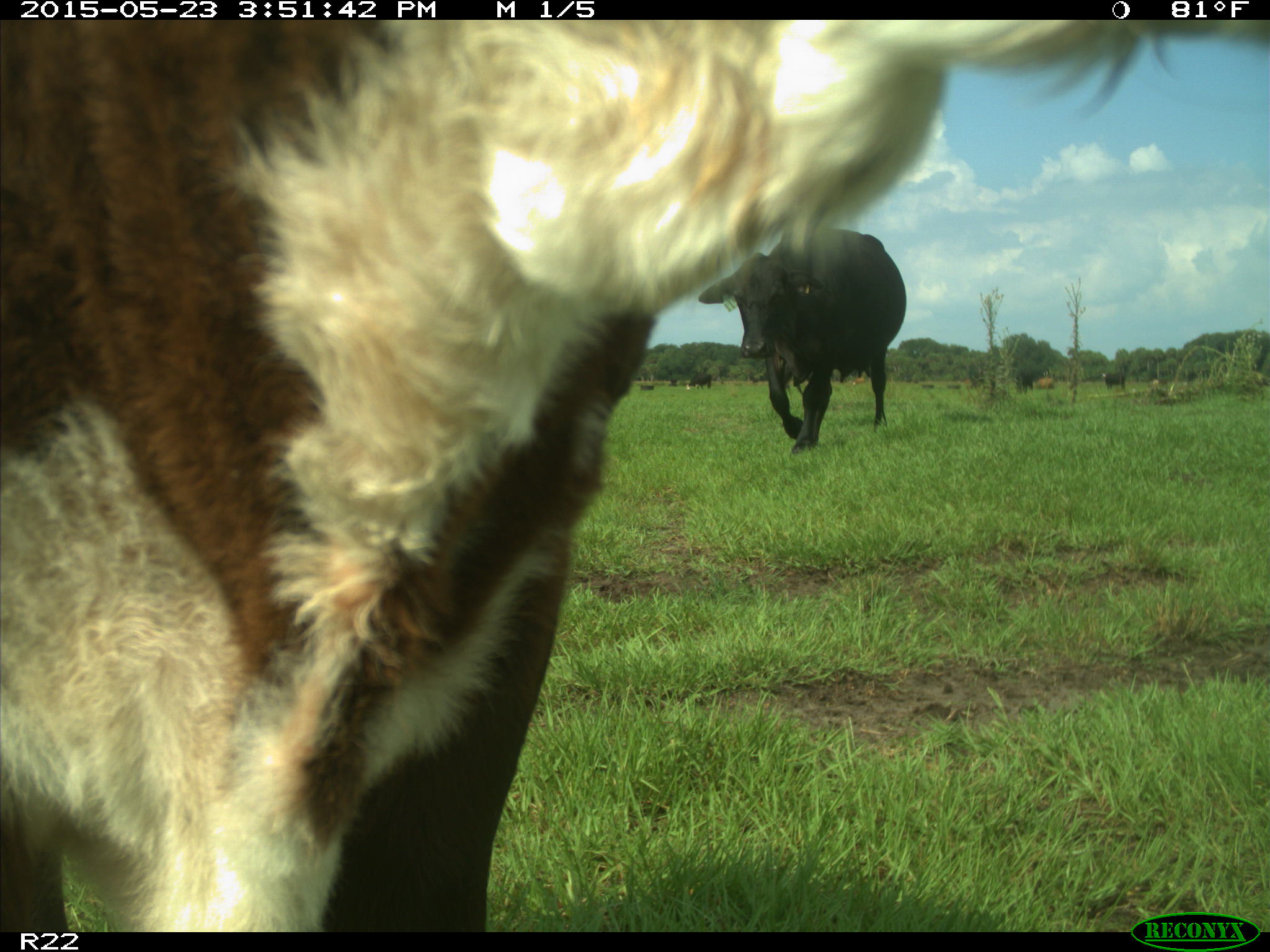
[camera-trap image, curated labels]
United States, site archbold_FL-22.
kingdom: Animalia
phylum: Chordata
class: Mammalia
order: Artiodactyla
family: Bovidae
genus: Bos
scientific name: Bos taurus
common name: domestic cow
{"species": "Bos taurus (domestic cow)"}